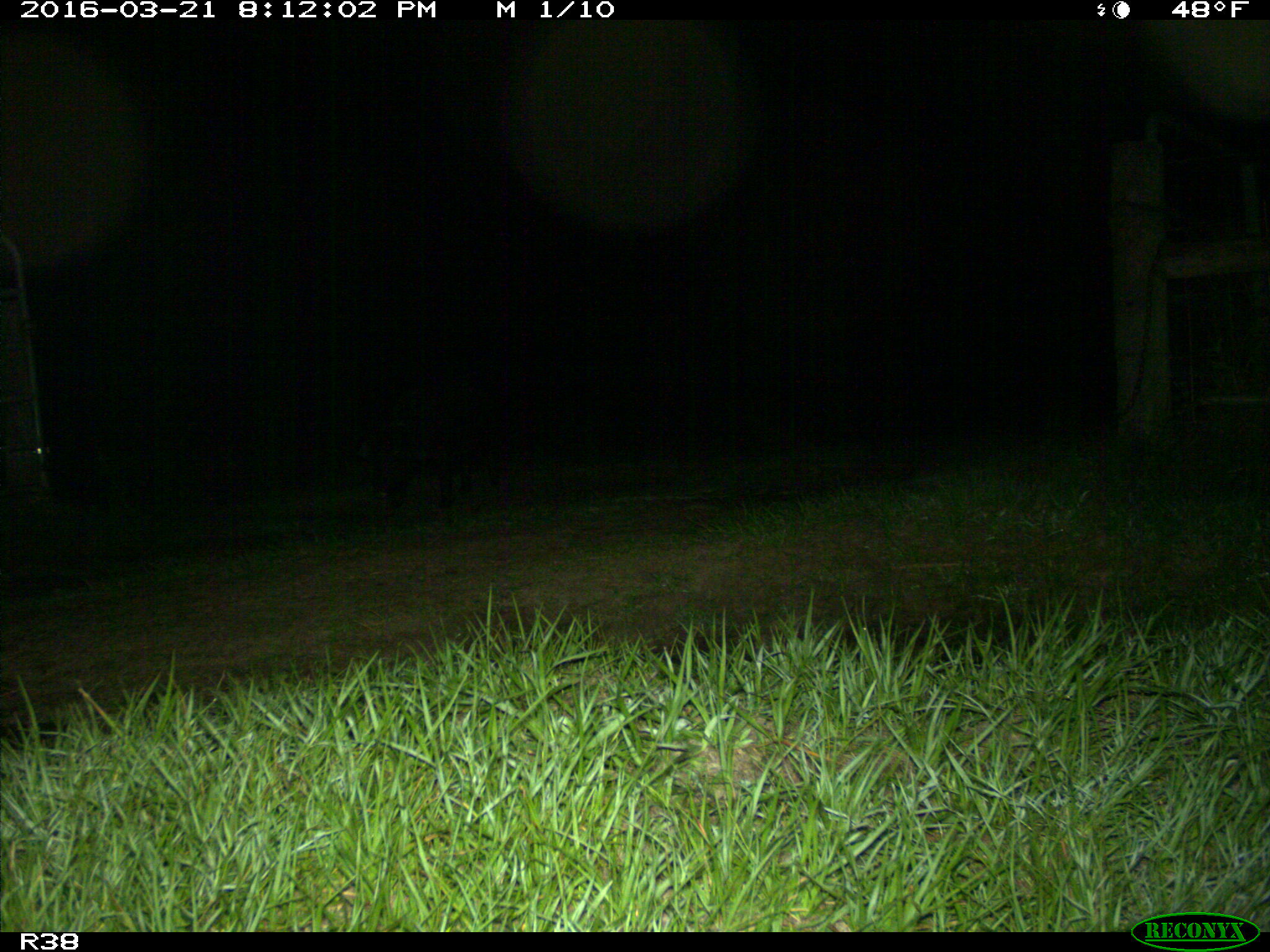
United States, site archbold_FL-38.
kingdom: Animalia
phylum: Chordata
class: Mammalia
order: Artiodactyla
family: Suidae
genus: Sus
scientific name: Sus scrofa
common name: wild boar